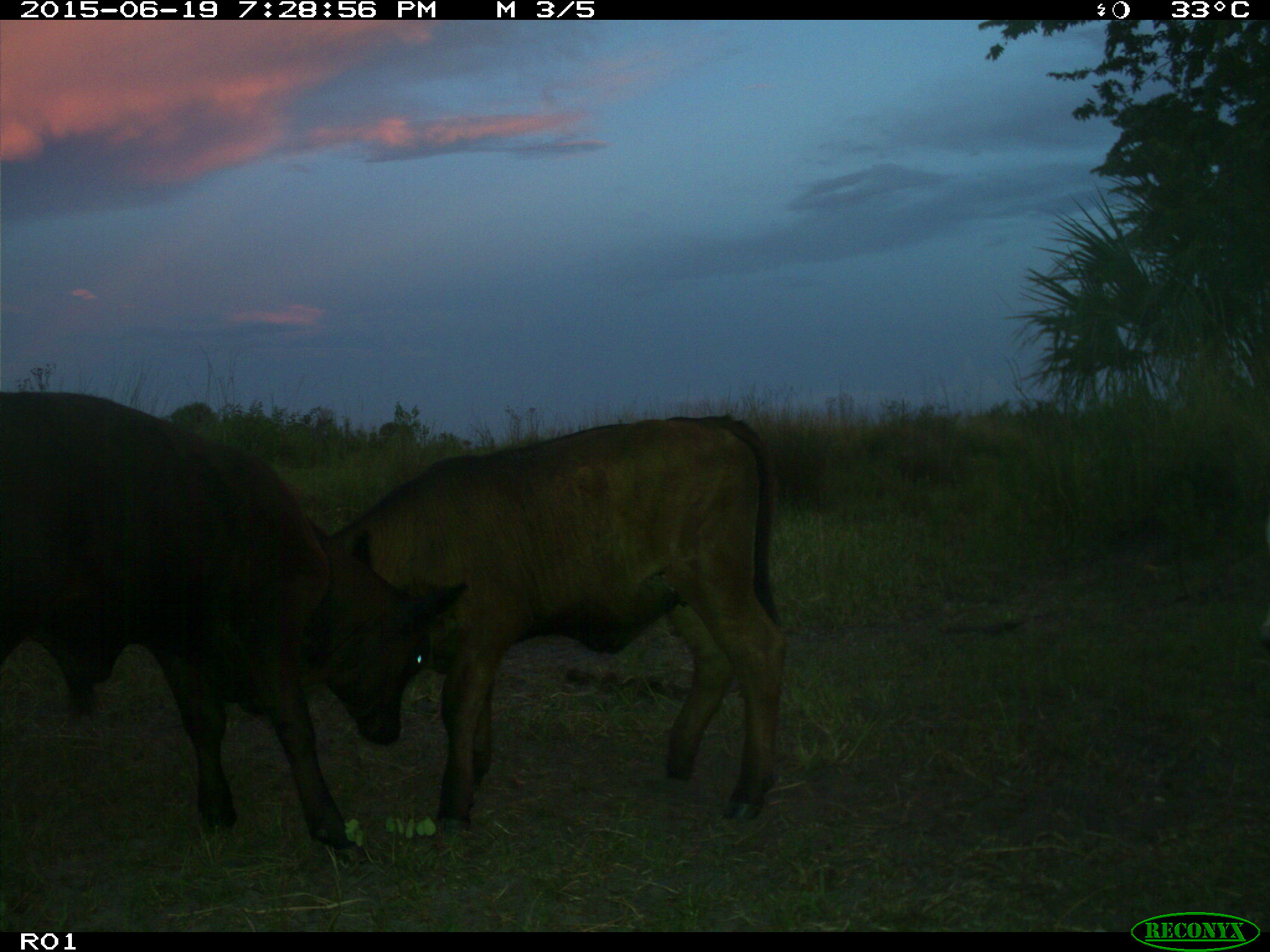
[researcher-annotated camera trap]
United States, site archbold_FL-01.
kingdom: Animalia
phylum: Chordata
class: Mammalia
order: Artiodactyla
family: Bovidae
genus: Bos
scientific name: Bos taurus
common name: domestic cow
Bos taurus (domestic cow).